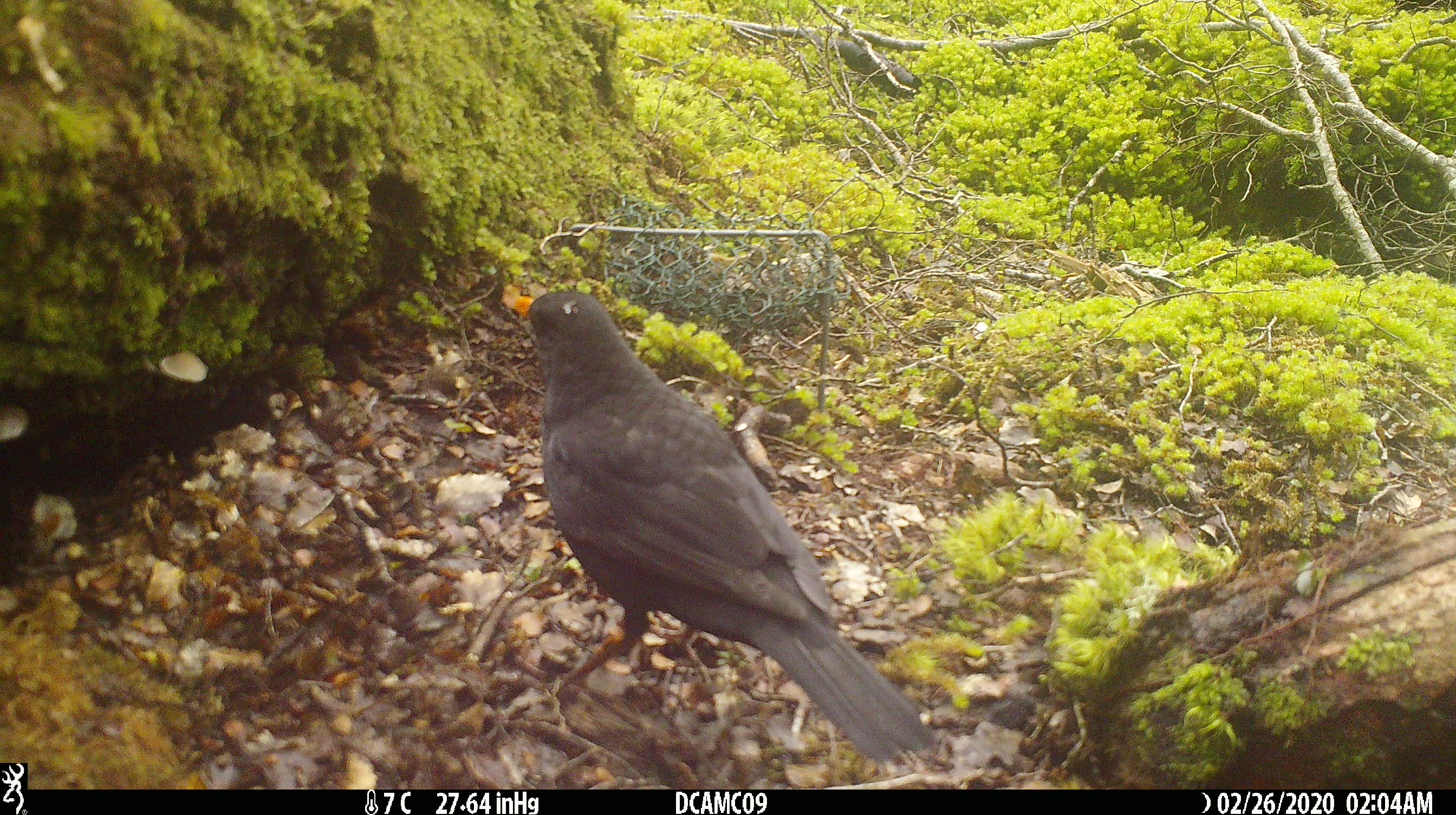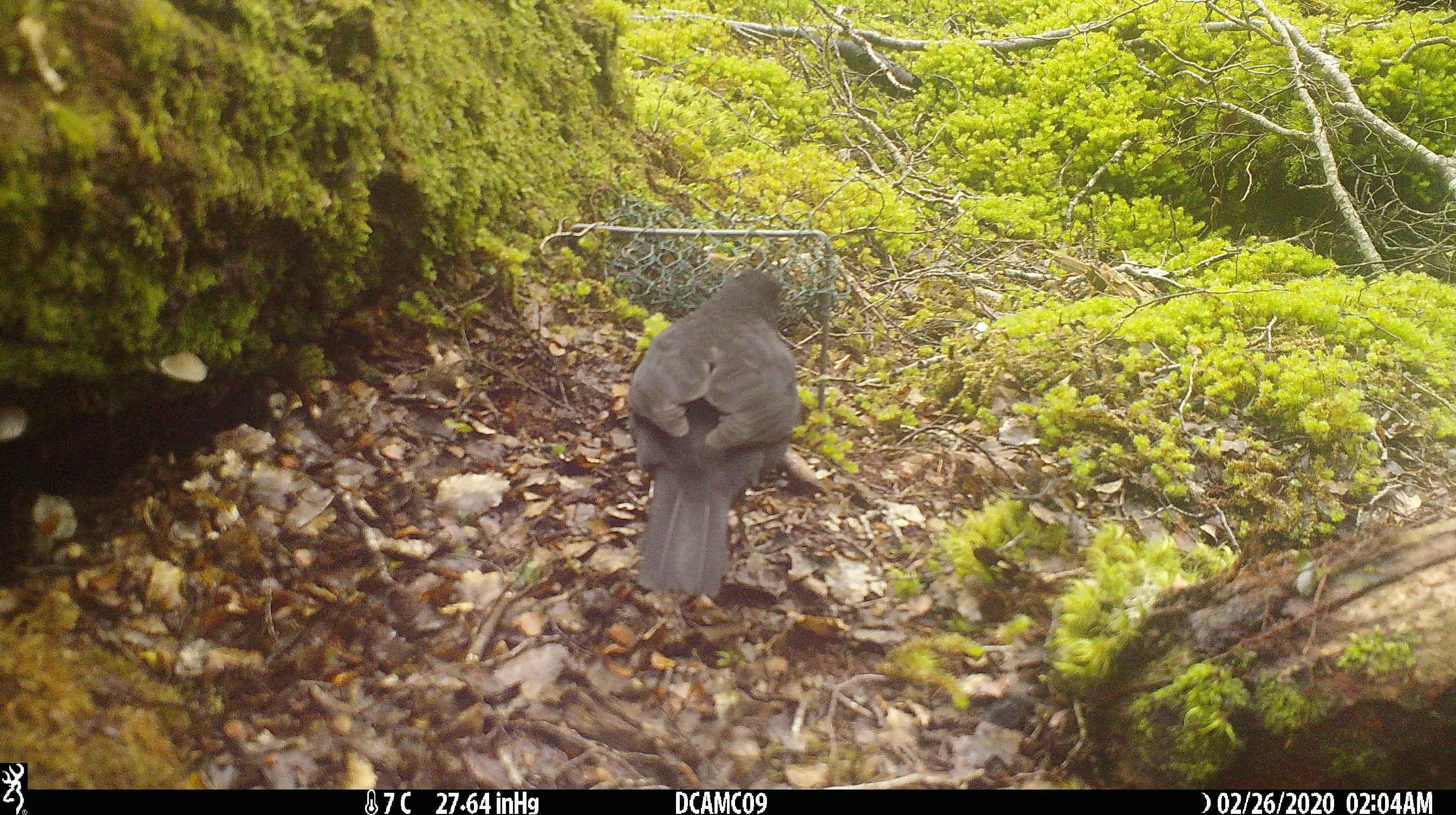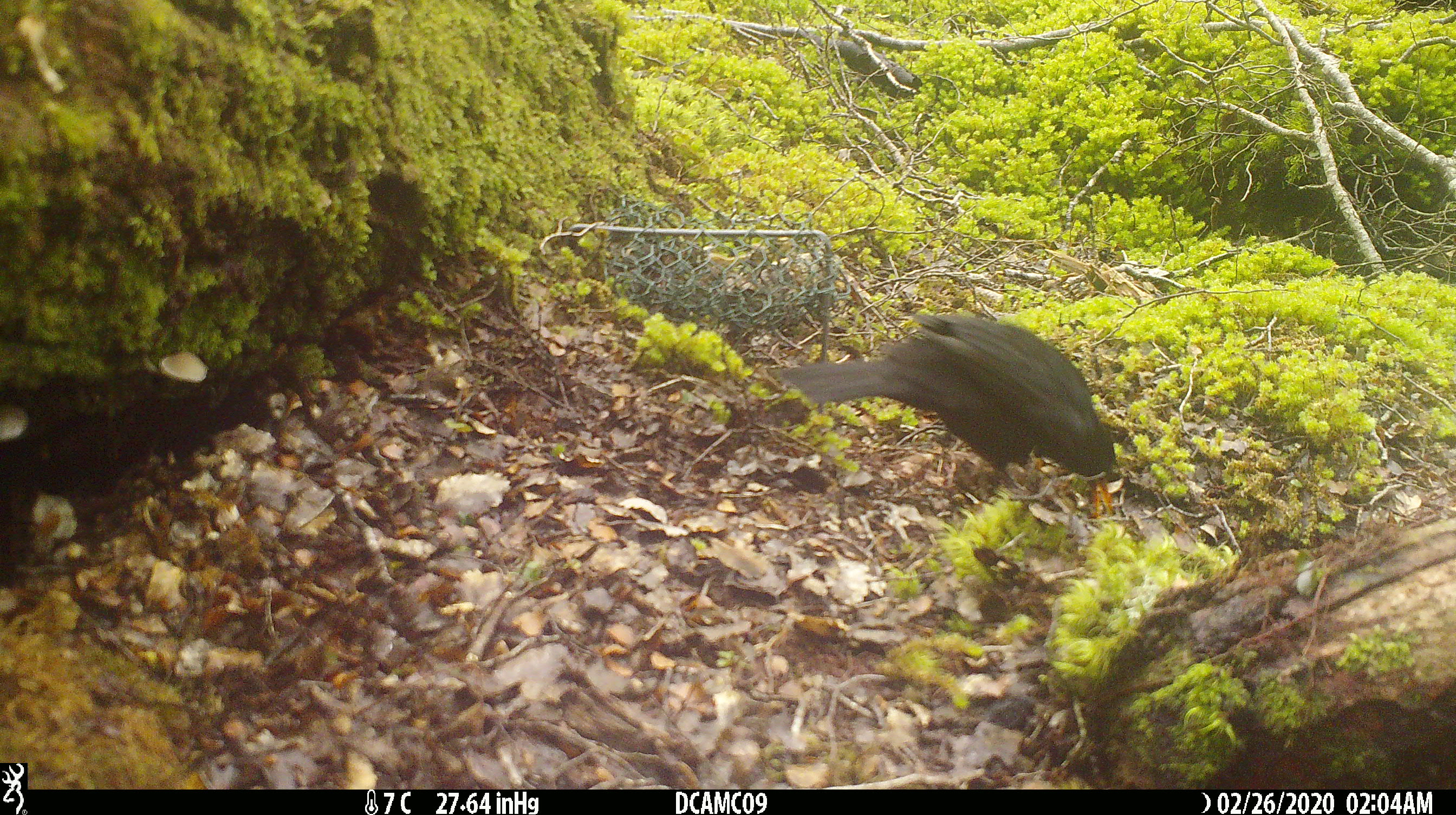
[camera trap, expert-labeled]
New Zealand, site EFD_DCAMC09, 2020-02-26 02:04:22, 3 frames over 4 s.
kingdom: Animalia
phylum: Chordata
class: Aves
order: Passeriformes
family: Turdidae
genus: Turdus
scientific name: Turdus merula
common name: eurasian blackbird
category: blackbird